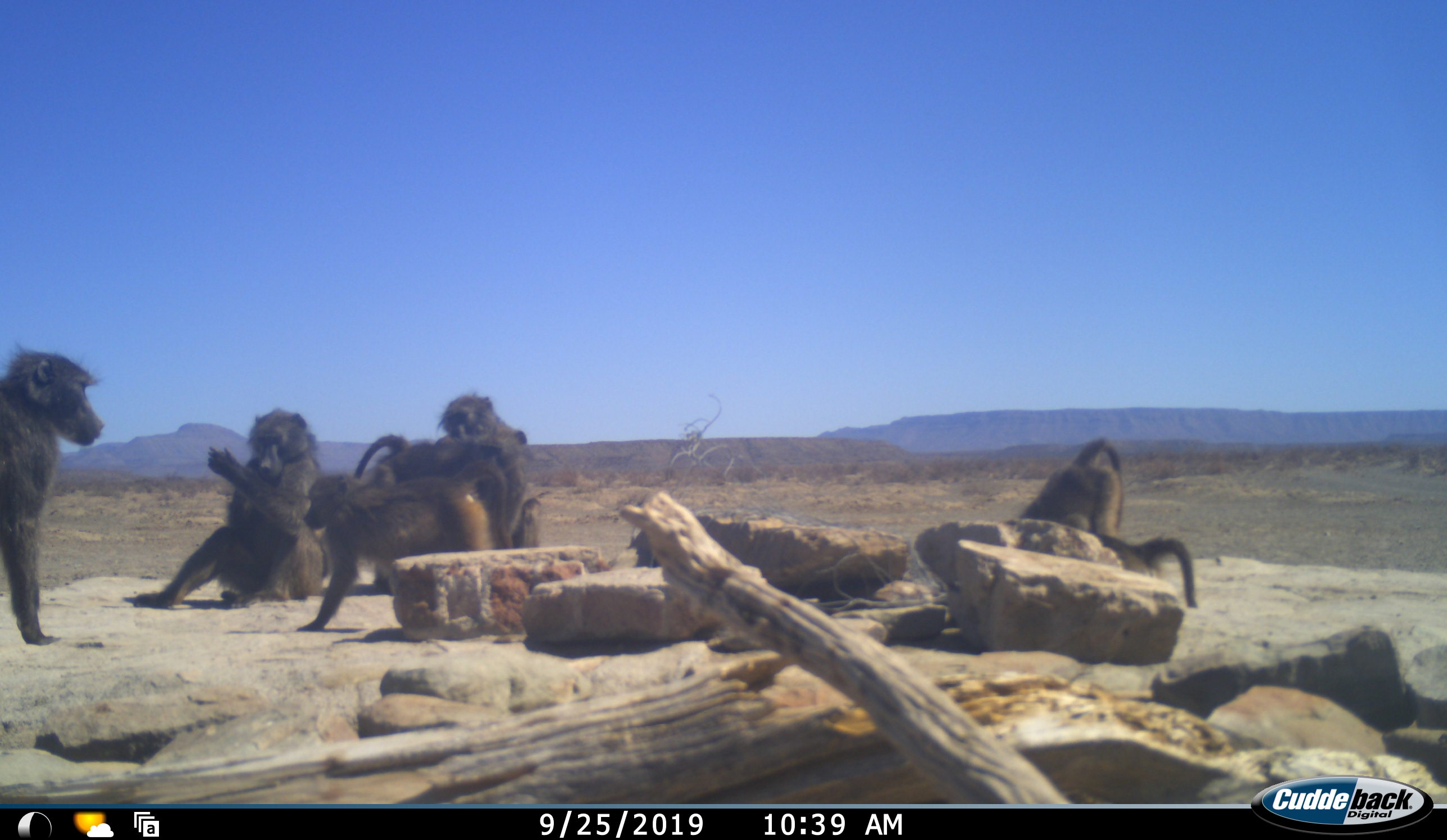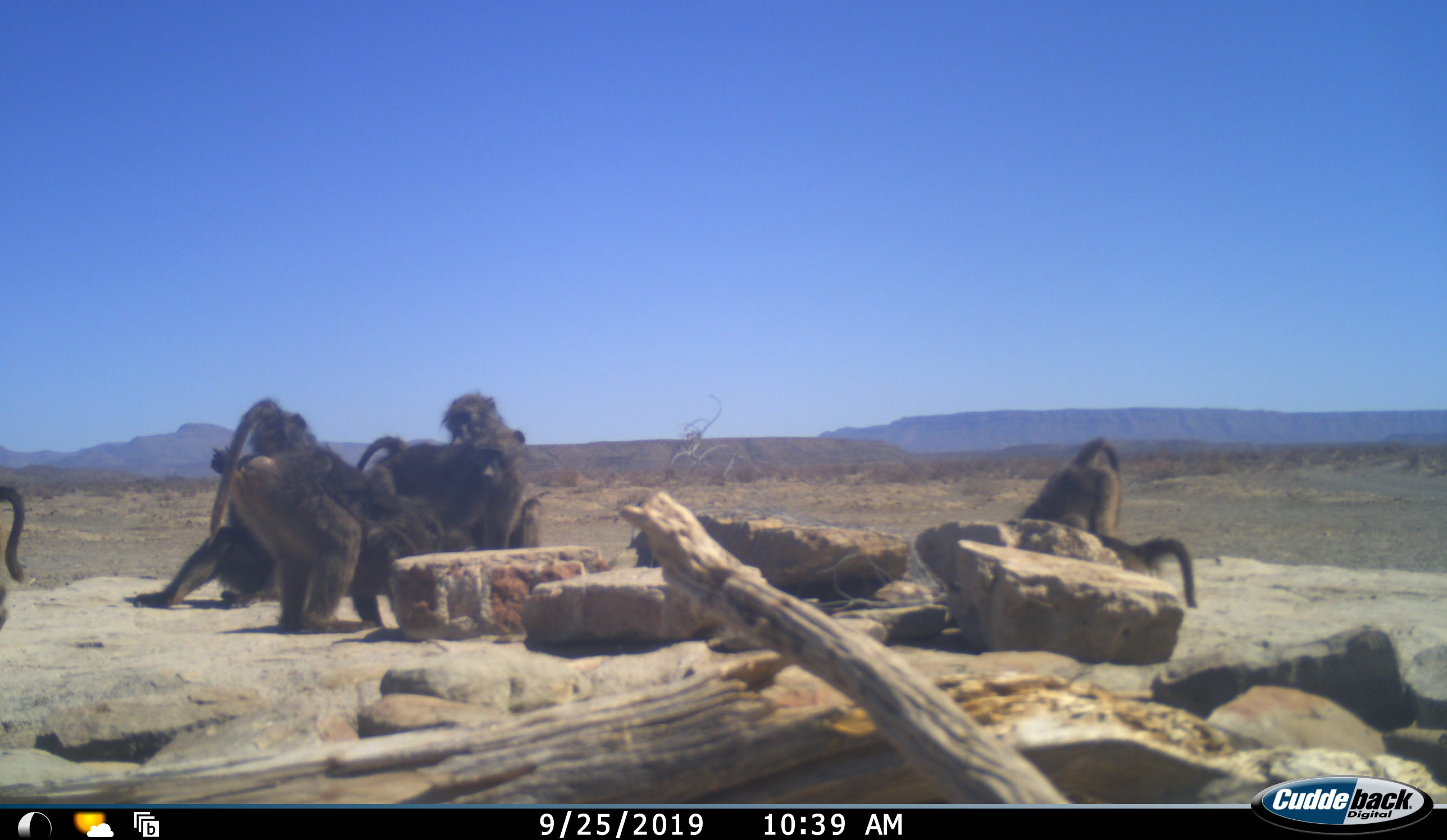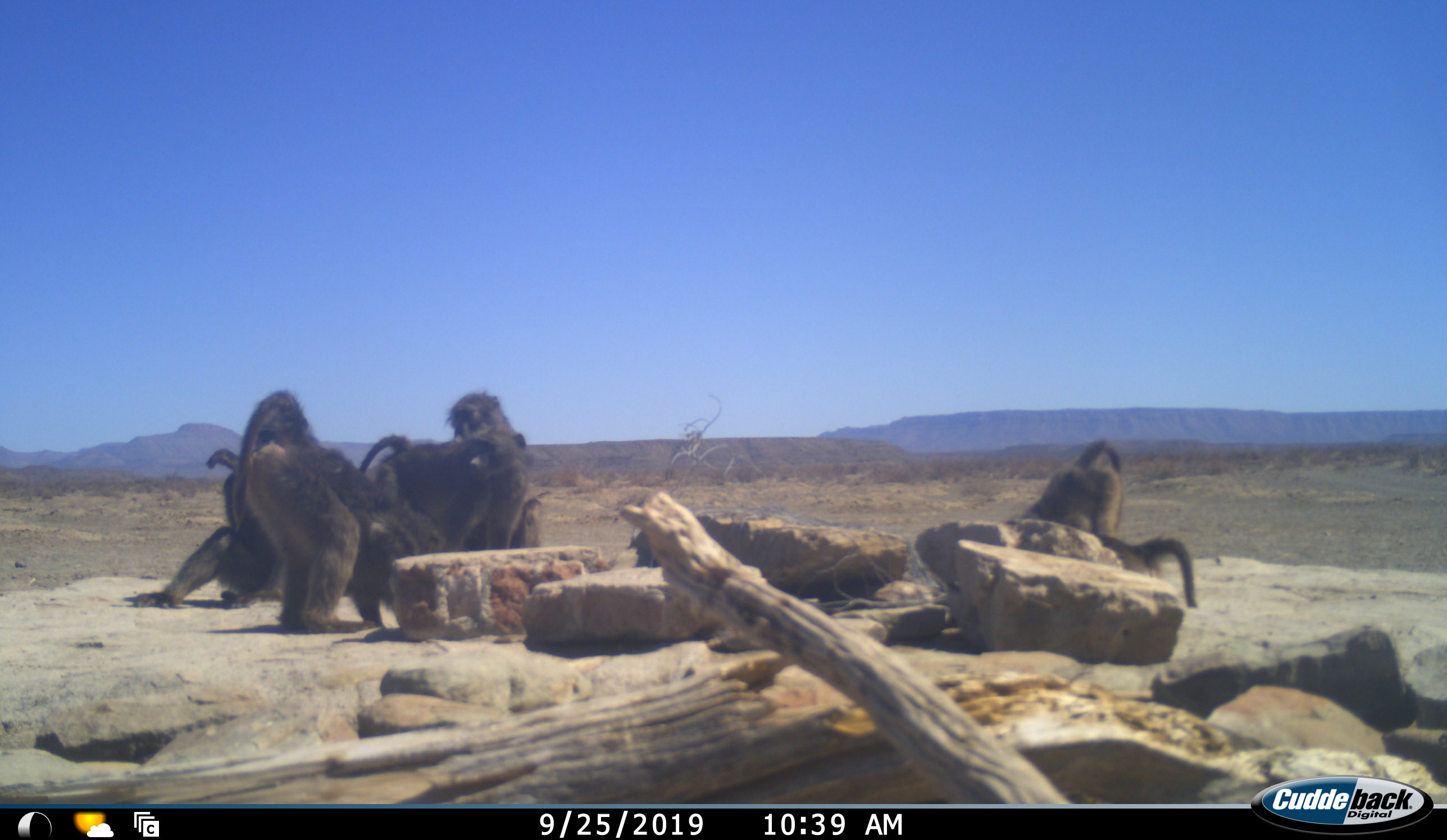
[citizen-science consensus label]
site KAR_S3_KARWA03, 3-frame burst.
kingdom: Animalia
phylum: Chordata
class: Mammalia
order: Primates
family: Cercopithecidae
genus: Papio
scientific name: Papio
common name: baboon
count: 7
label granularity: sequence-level